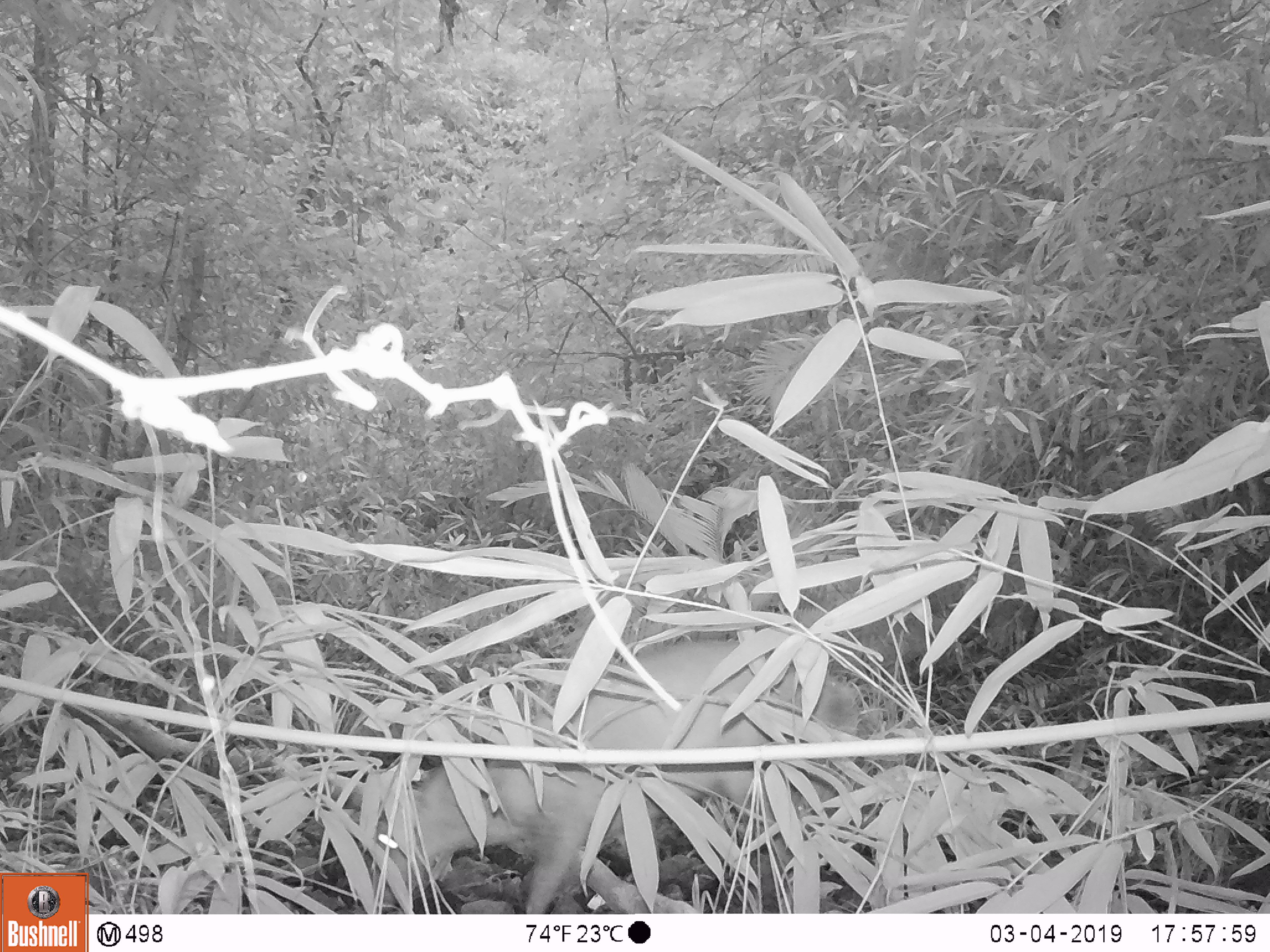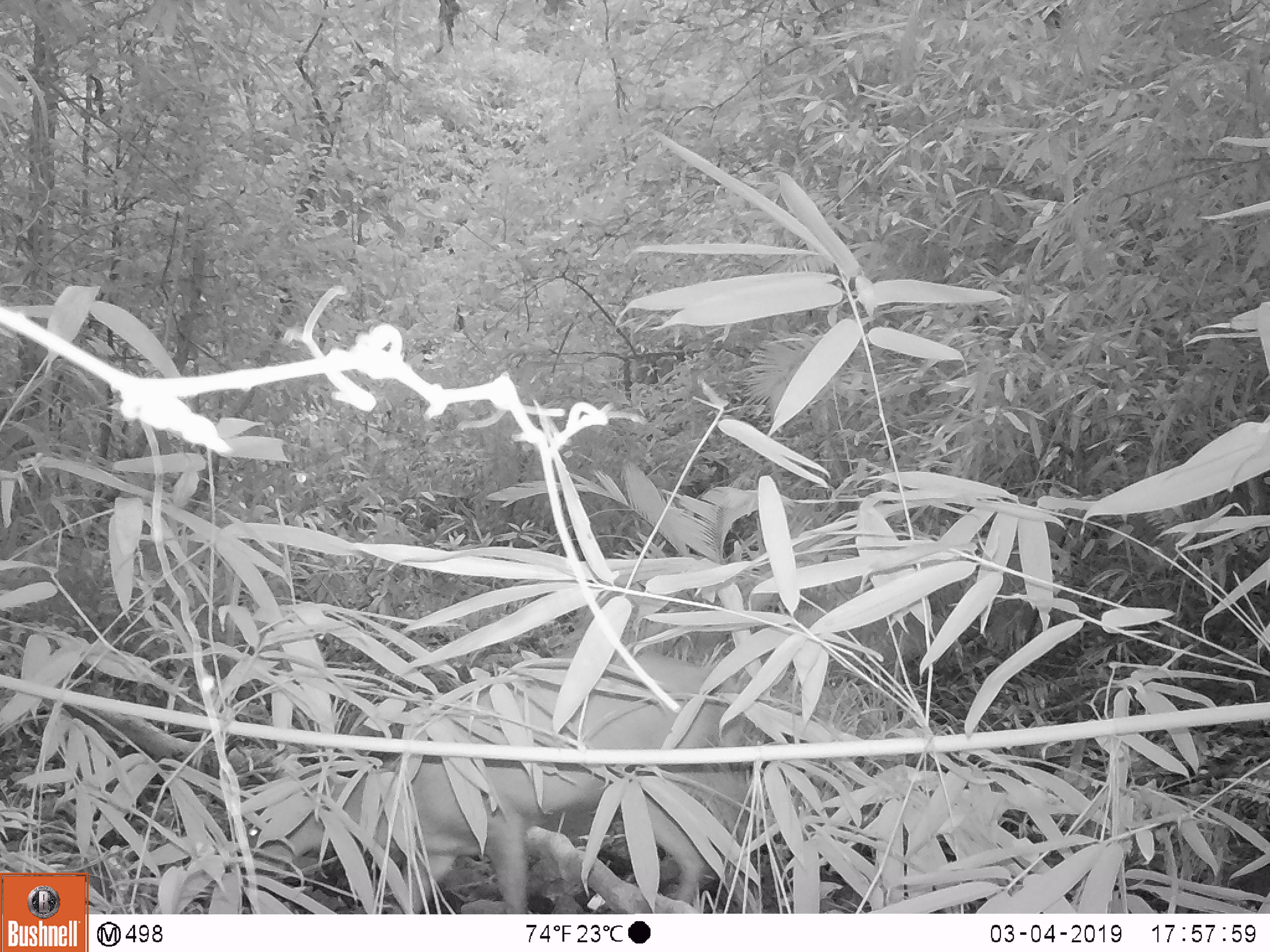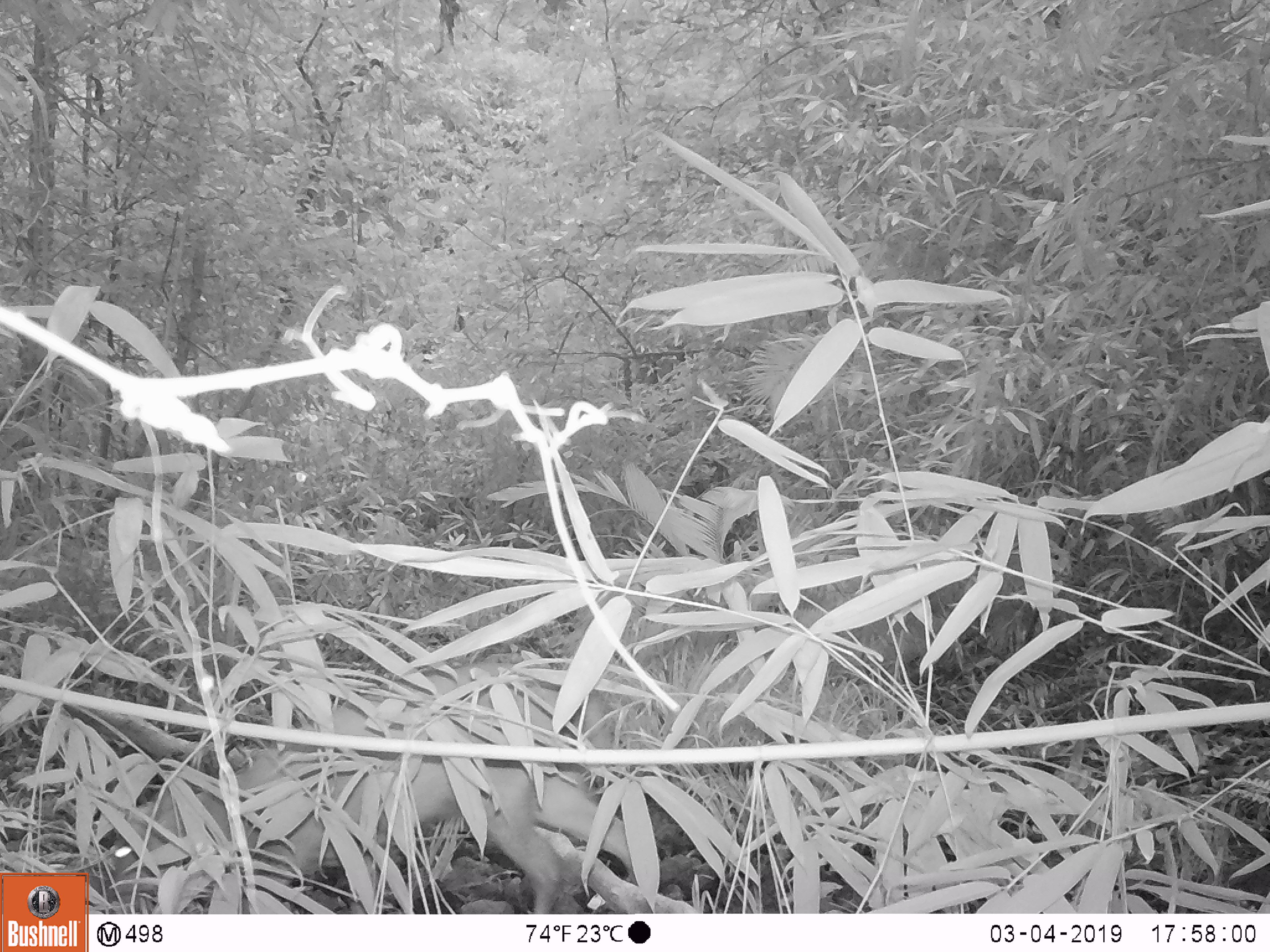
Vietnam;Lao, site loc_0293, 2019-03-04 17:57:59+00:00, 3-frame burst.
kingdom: Animalia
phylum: Chordata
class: Mammalia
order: Artiodactyla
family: Cervidae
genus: Muntiacus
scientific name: Muntiacus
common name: muntjacs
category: unidentified muntjac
Unidentified muntjac (muntjacs) (Muntiacus). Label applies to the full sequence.